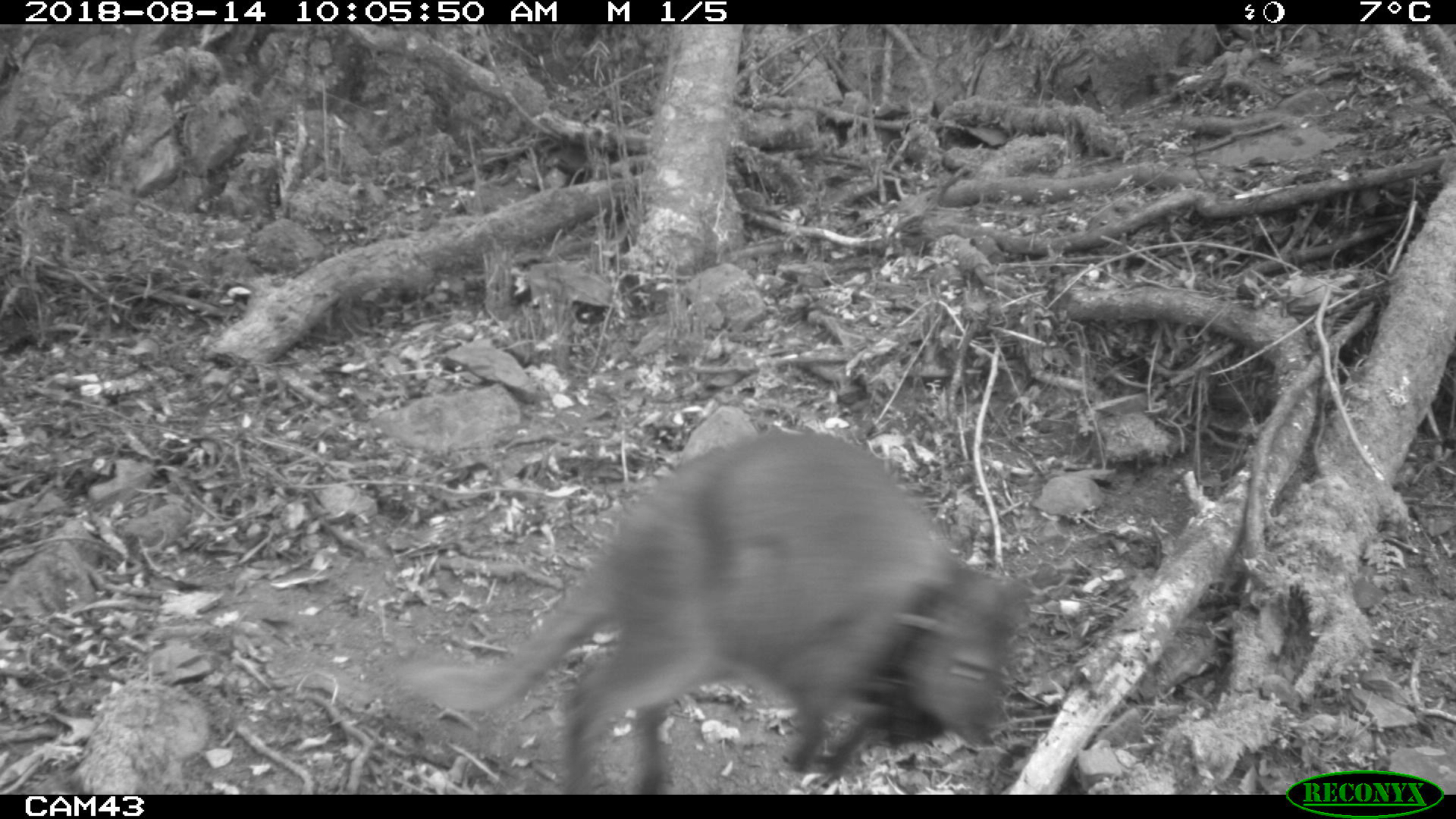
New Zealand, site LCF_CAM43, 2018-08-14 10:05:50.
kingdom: Animalia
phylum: Chordata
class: Mammalia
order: Diprotodontia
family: Macropodidae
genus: Notamacropus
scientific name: Notamacropus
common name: wallaby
Wallaby (Notamacropus).